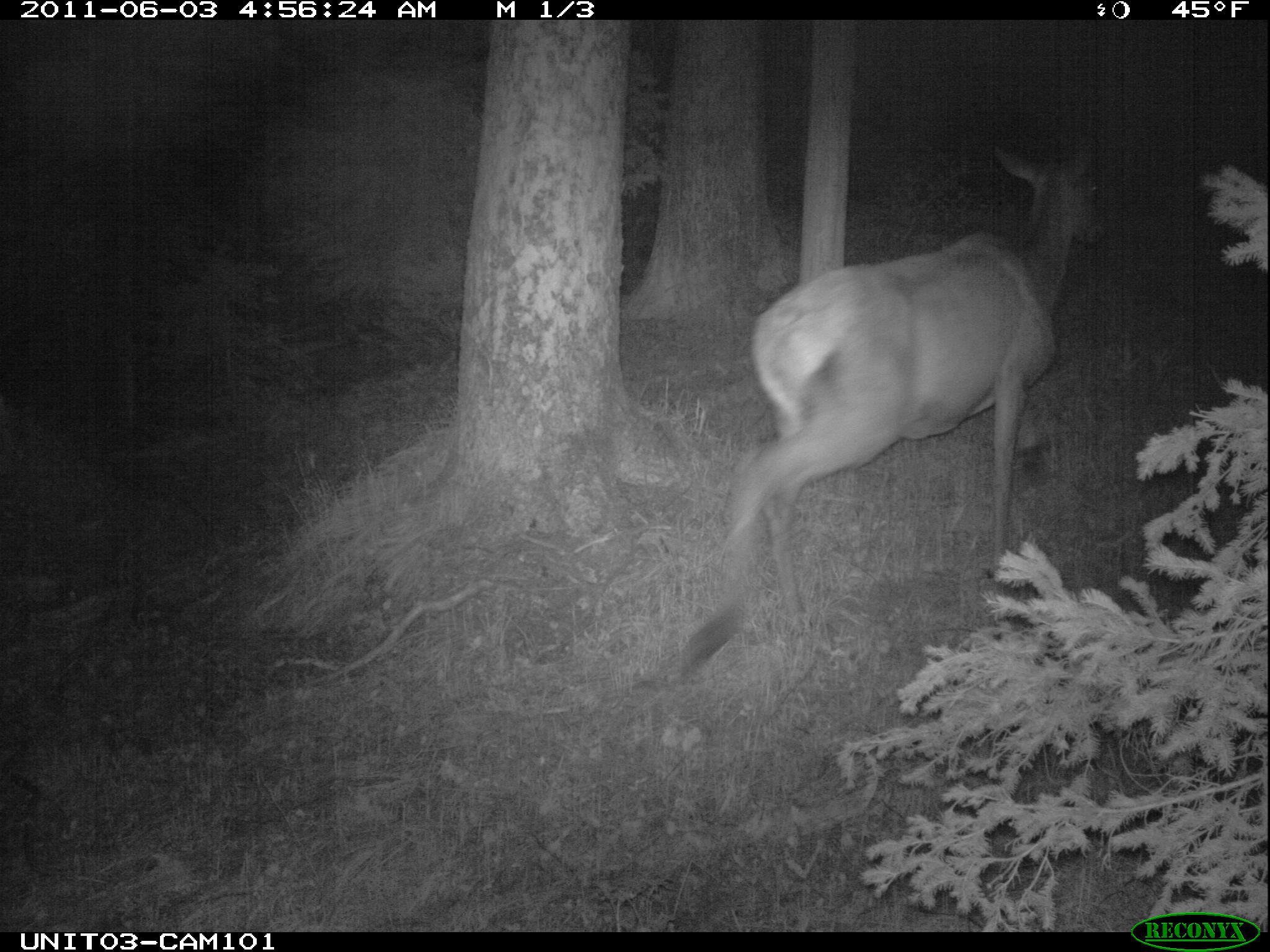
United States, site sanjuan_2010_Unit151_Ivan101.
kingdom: Animalia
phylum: Chordata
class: Mammalia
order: Artiodactyla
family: Cervidae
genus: Cervus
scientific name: Cervus elaphus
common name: red deer